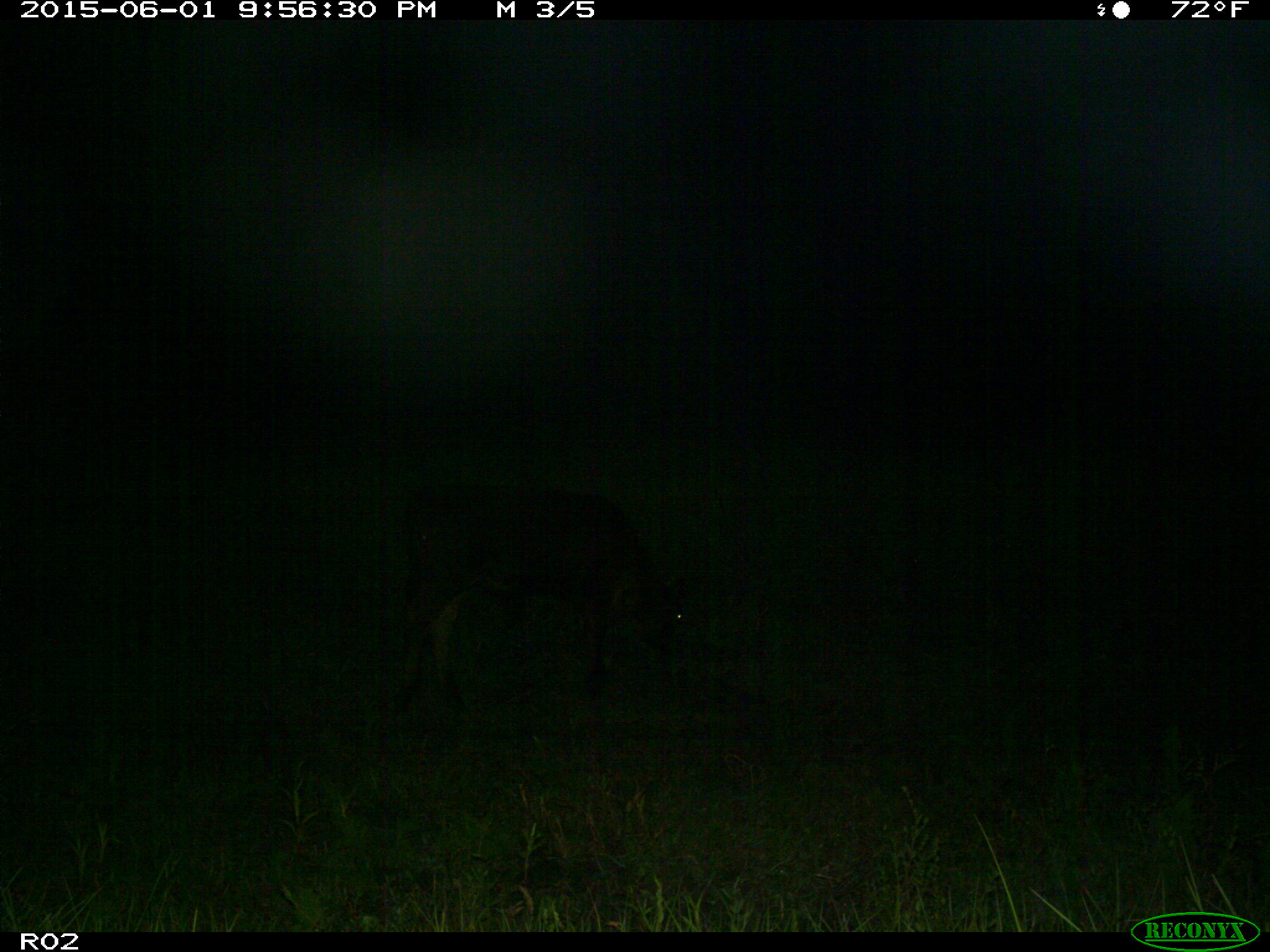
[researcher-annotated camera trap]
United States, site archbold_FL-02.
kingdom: Animalia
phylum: Chordata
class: Mammalia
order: Artiodactyla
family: Bovidae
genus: Bos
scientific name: Bos taurus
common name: domestic cow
Bos taurus (domestic cow).